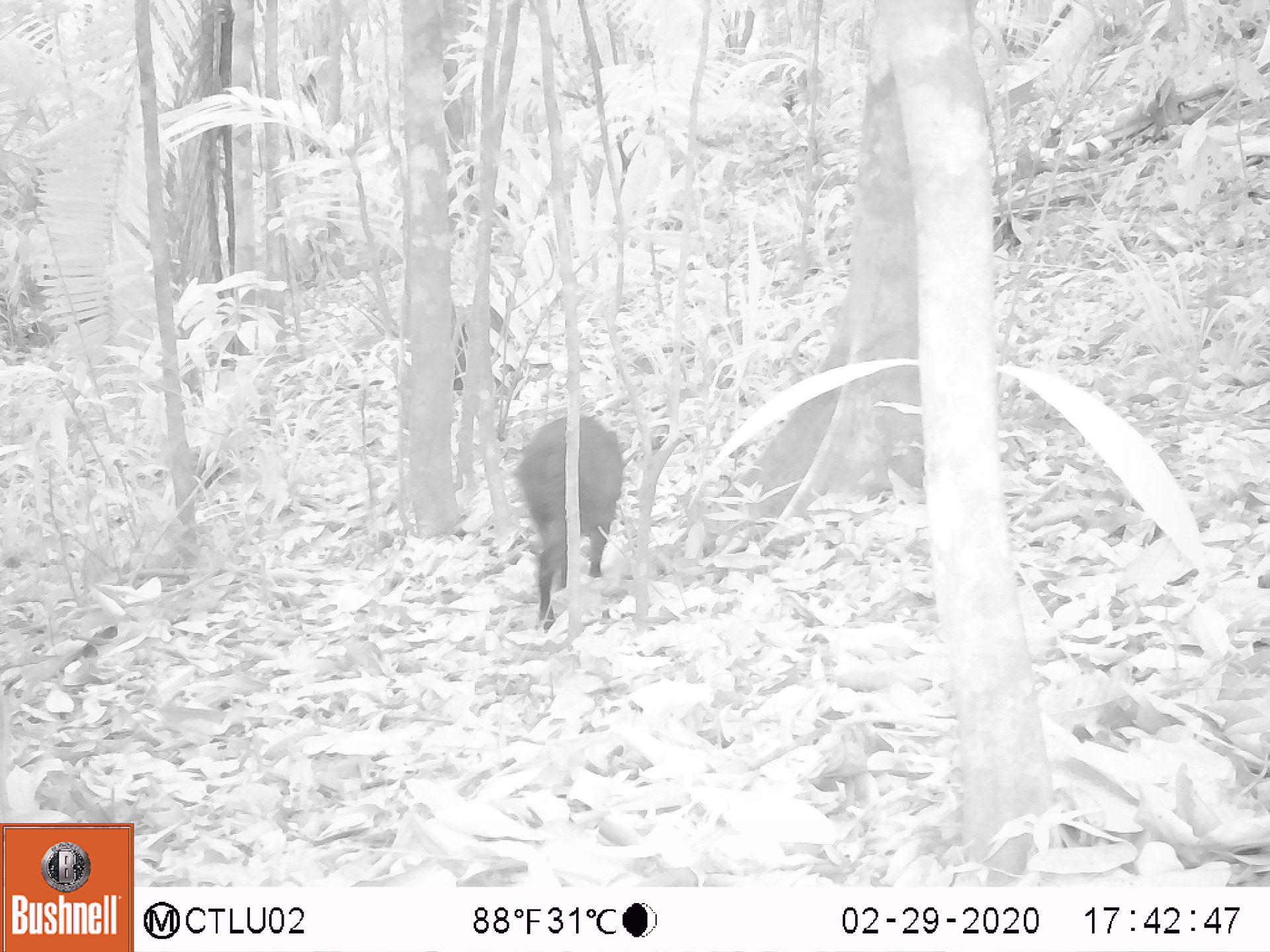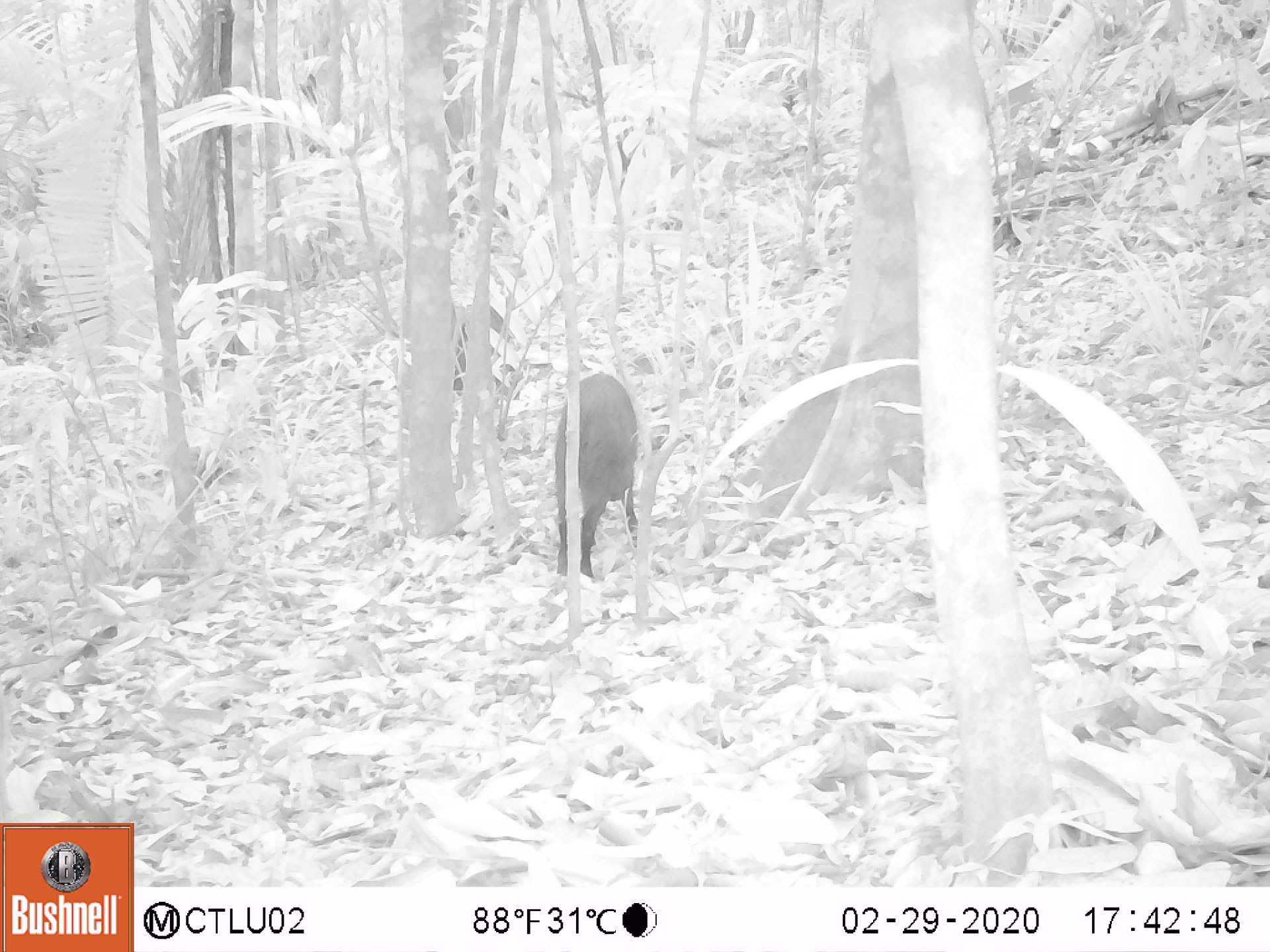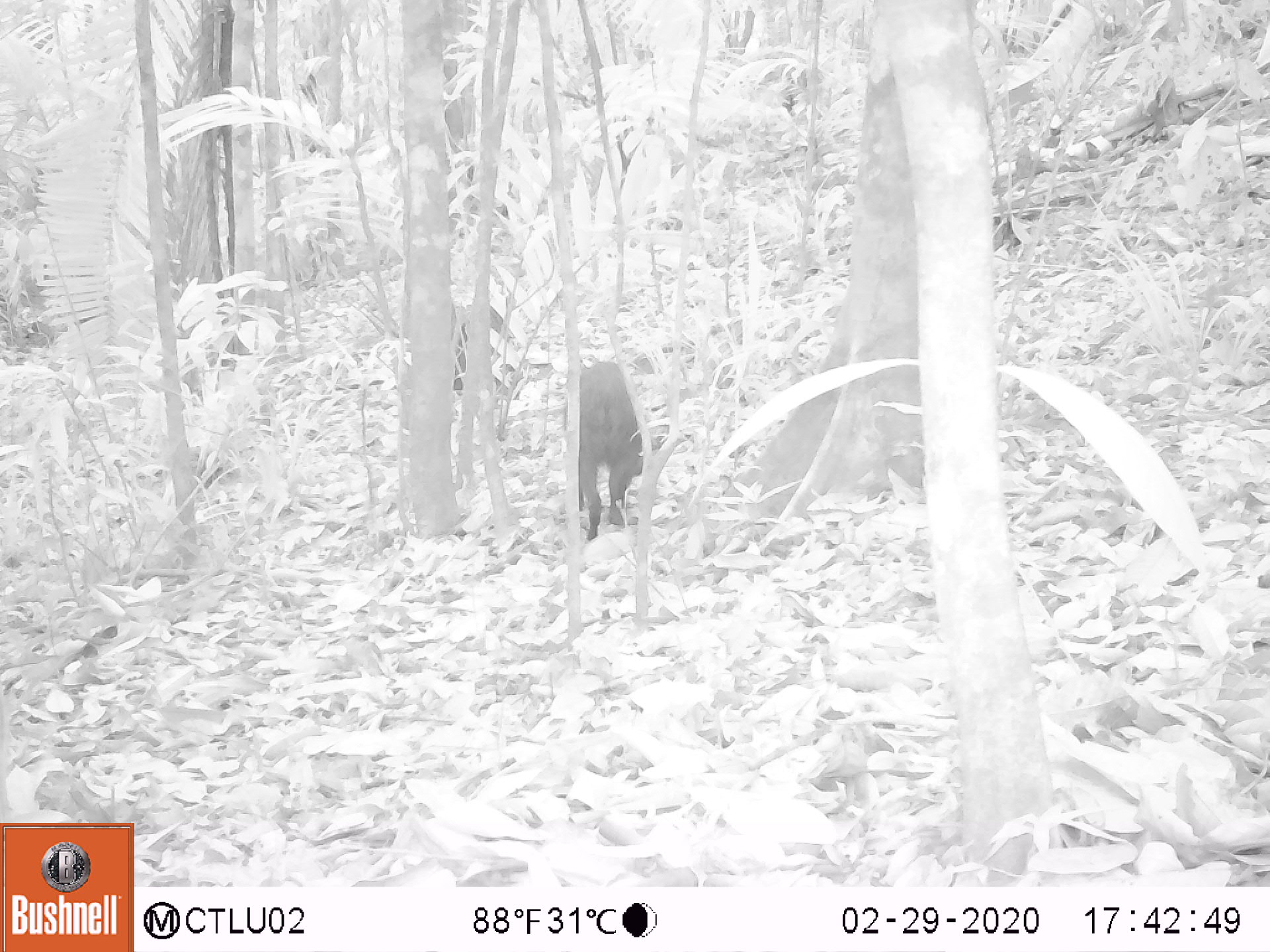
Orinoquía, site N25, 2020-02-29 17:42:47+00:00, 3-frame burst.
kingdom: Animalia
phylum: Chordata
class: Mammalia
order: Artiodactyla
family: Tayassuidae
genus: Pecari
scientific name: Pecari tajacu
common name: collared peccary